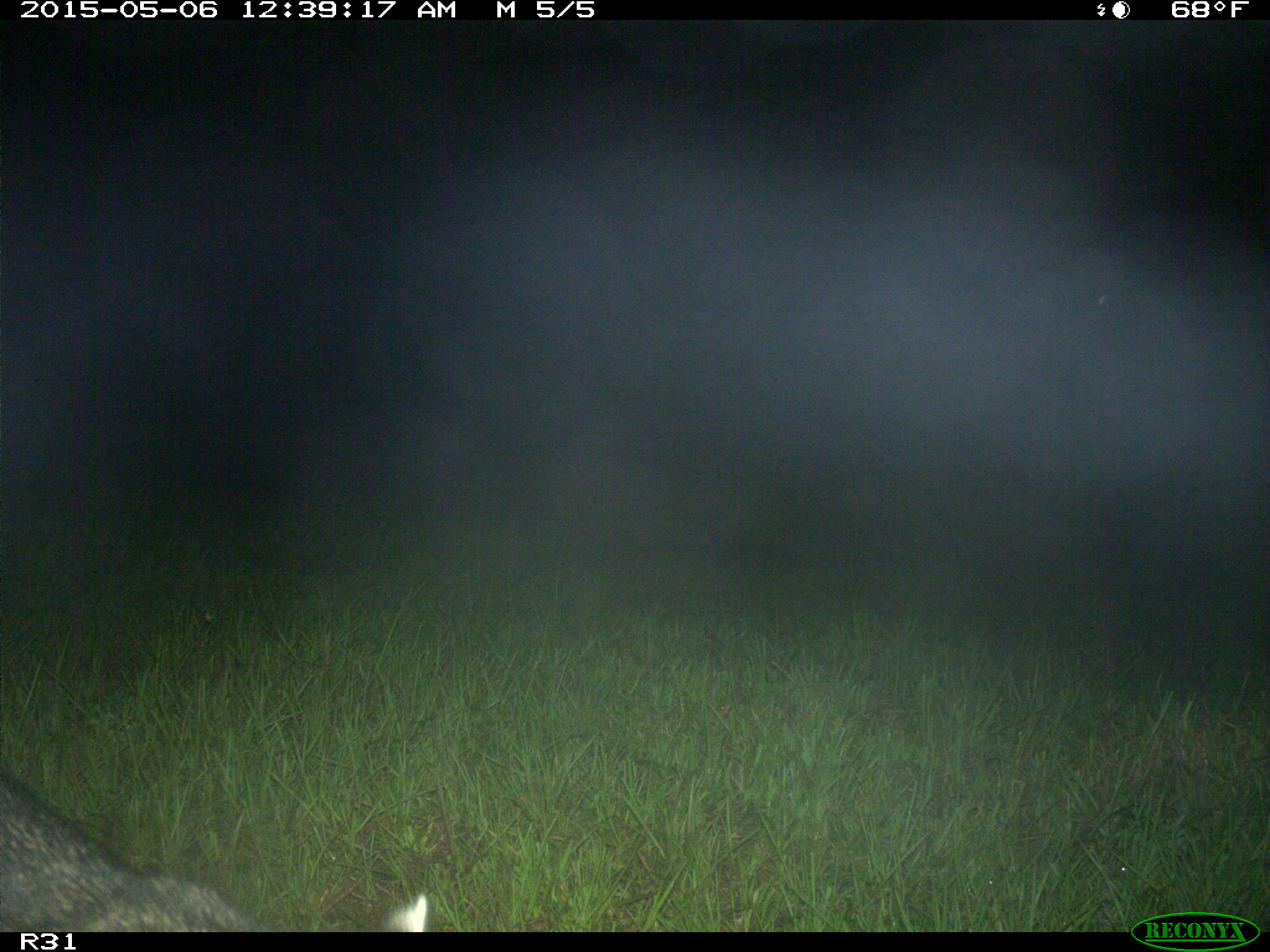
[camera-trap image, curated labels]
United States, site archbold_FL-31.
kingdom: Animalia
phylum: Chordata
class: Mammalia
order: Carnivora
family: Procyonidae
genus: Procyon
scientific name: Procyon lotor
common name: common raccoon